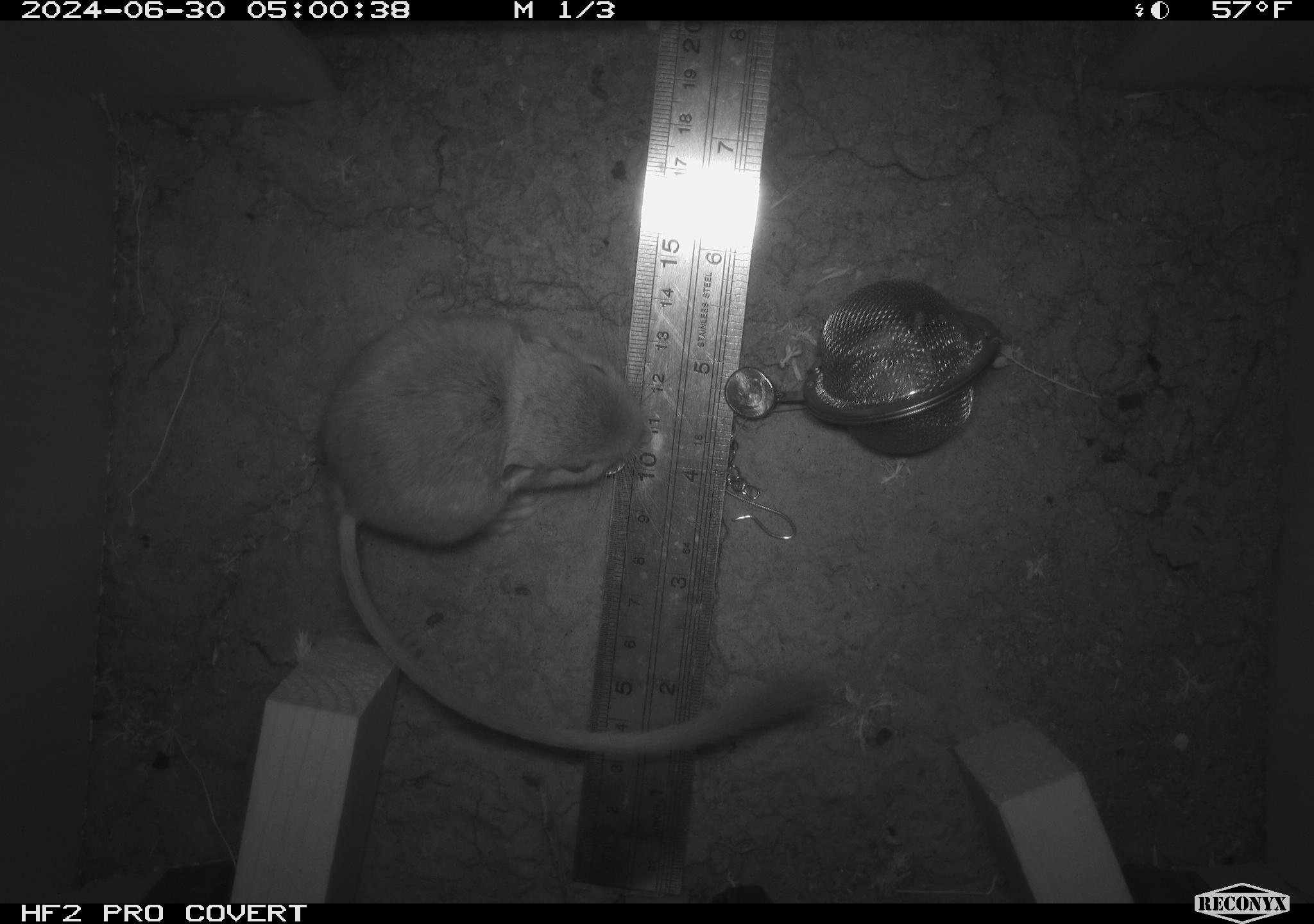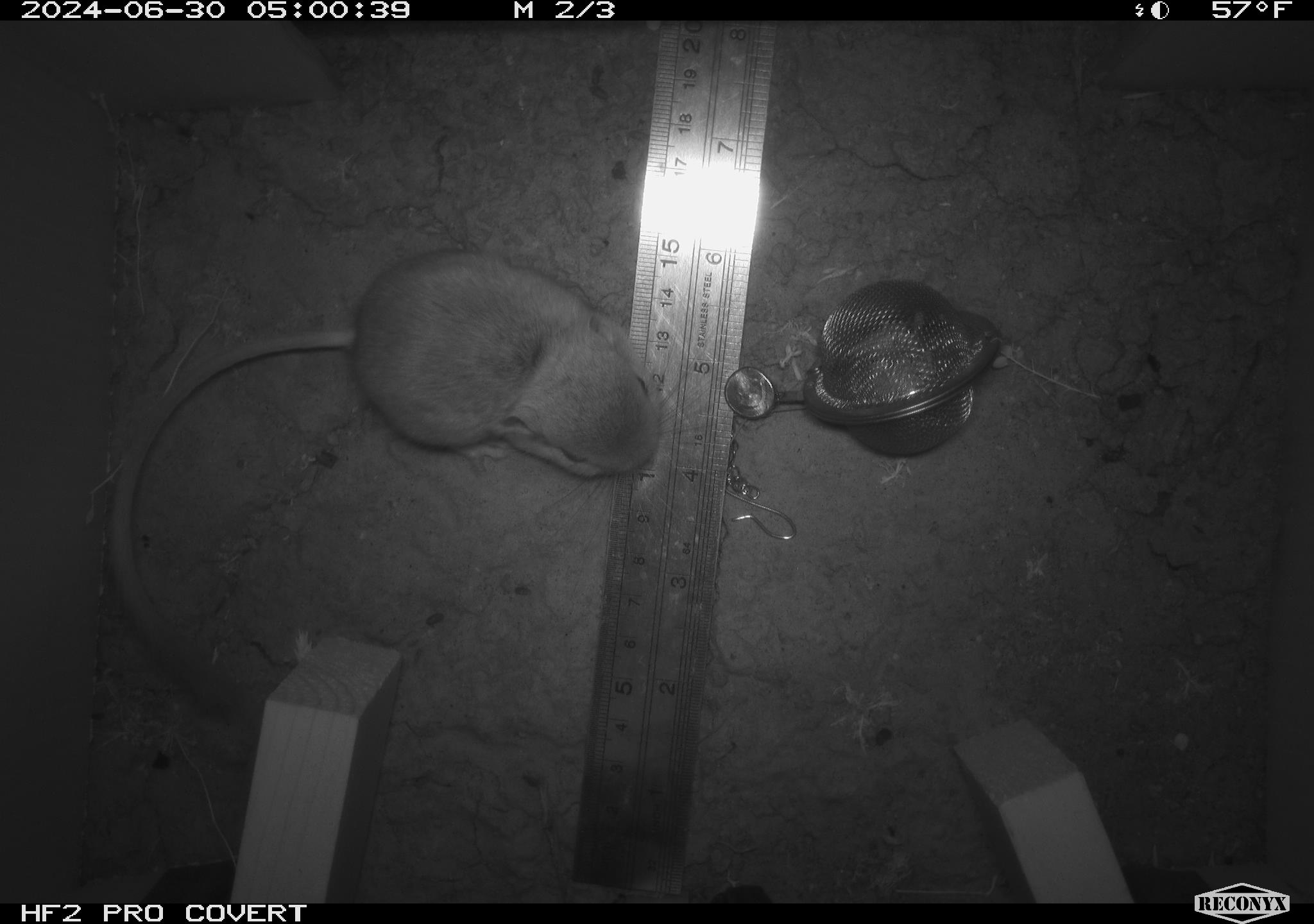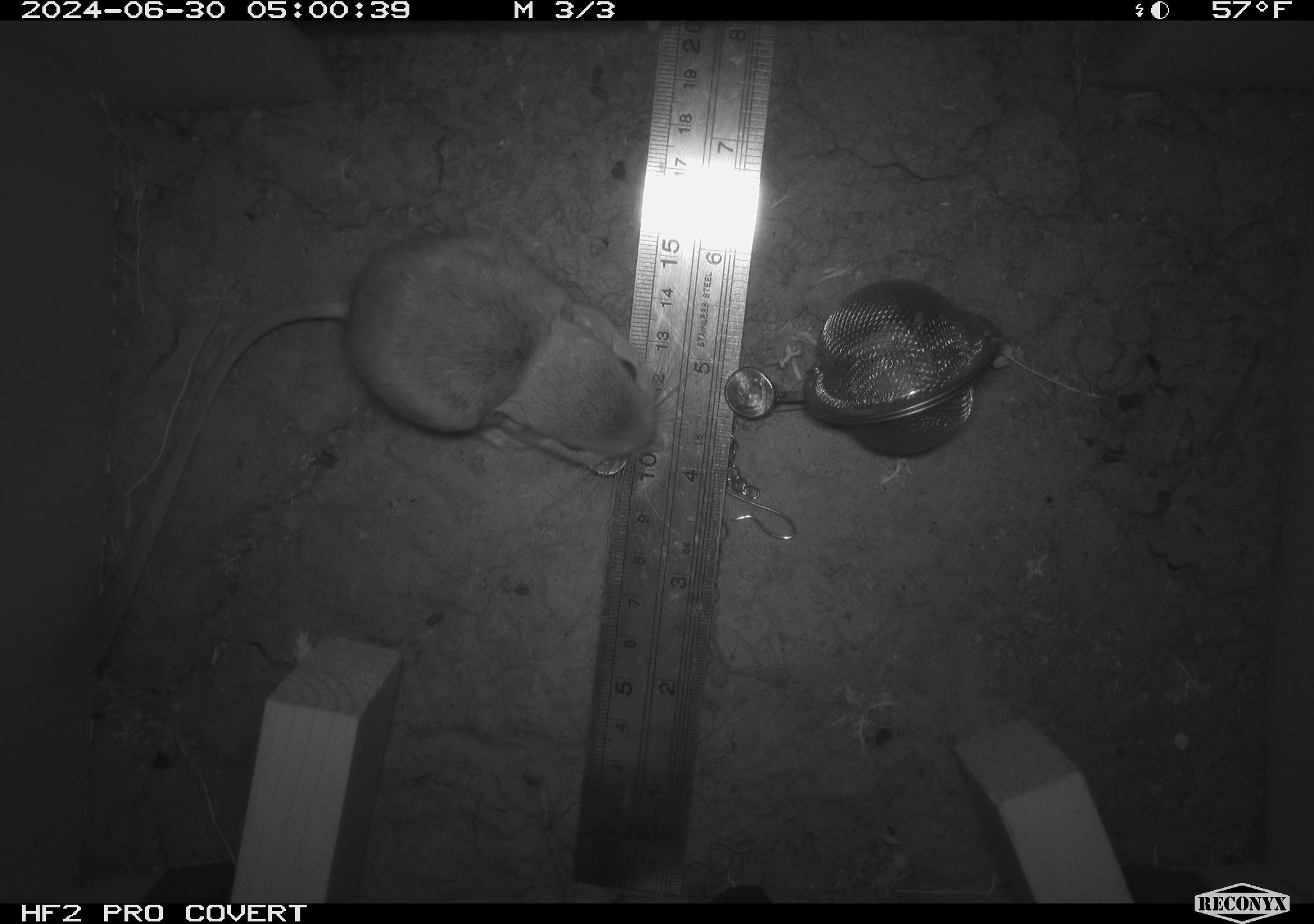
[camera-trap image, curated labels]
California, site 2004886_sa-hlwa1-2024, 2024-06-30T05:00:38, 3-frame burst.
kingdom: Animalia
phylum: Chordata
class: Mammalia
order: Rodentia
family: Heteromyidae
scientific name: Heteromyidae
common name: kangaroo rats and pocket mice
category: heteromyidae family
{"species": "heteromyidae family (kangaroo rats and pocket mice) (Heteromyidae)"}